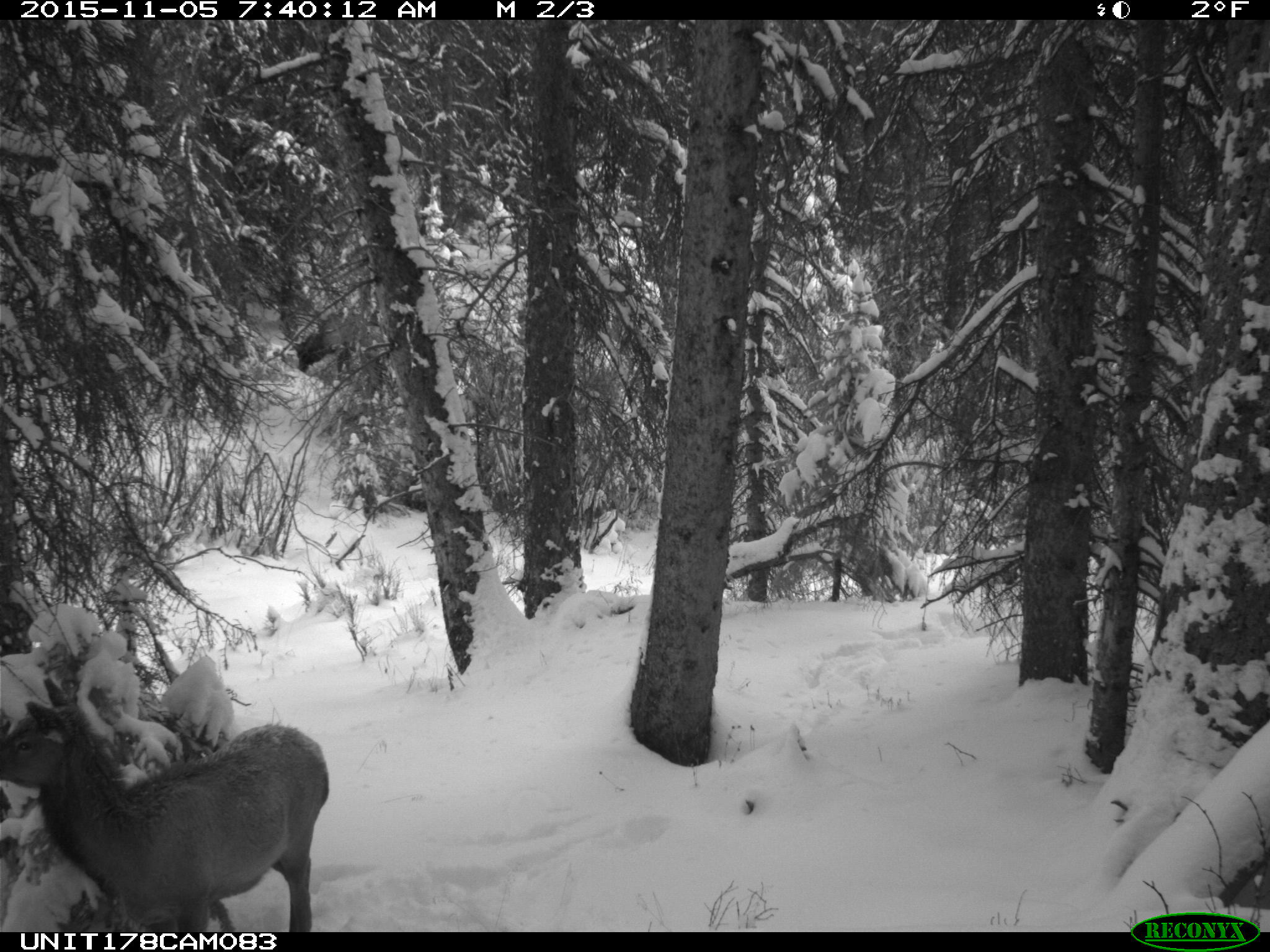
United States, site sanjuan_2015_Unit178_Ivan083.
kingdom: Animalia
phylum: Chordata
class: Mammalia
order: Artiodactyla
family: Cervidae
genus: Cervus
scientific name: Cervus elaphus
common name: red deer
Cervus elaphus (red deer).